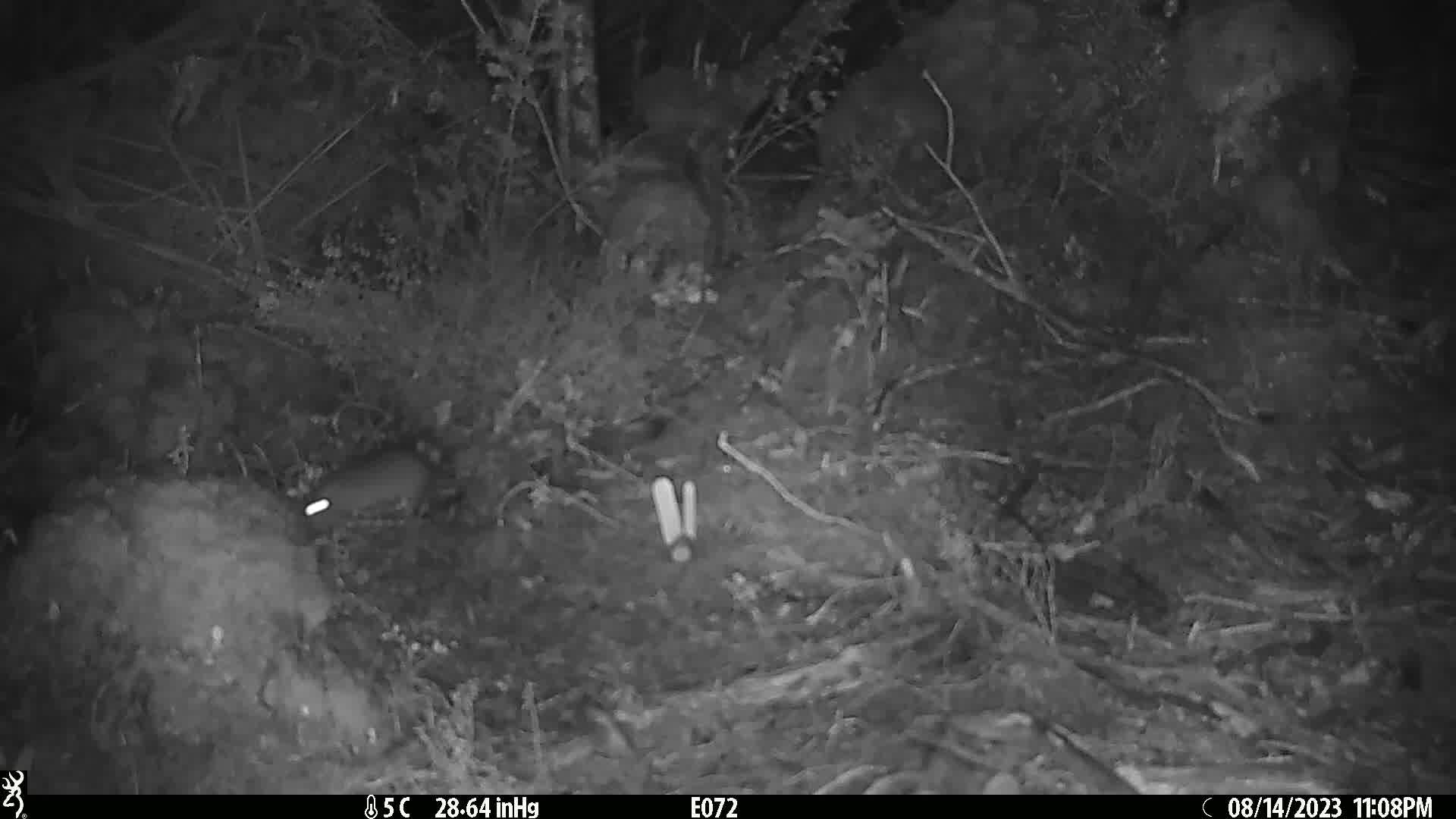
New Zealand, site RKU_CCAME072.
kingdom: Animalia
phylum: Chordata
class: Mammalia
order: Rodentia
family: Muridae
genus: Rattus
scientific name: Rattus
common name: rat